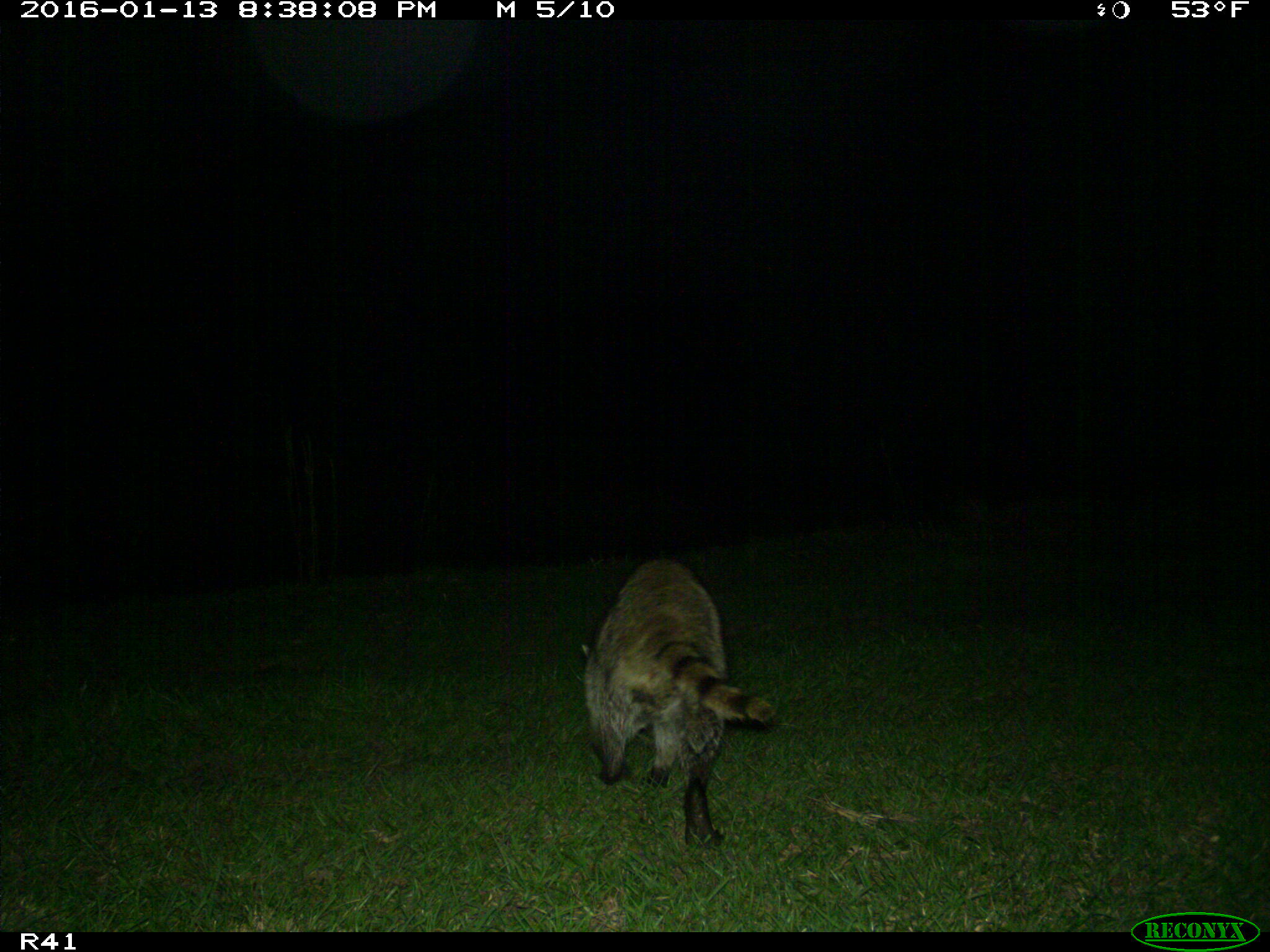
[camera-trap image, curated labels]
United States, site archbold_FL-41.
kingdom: Animalia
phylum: Chordata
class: Mammalia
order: Carnivora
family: Procyonidae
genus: Procyon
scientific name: Procyon lotor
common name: common raccoon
Procyon lotor (common raccoon).